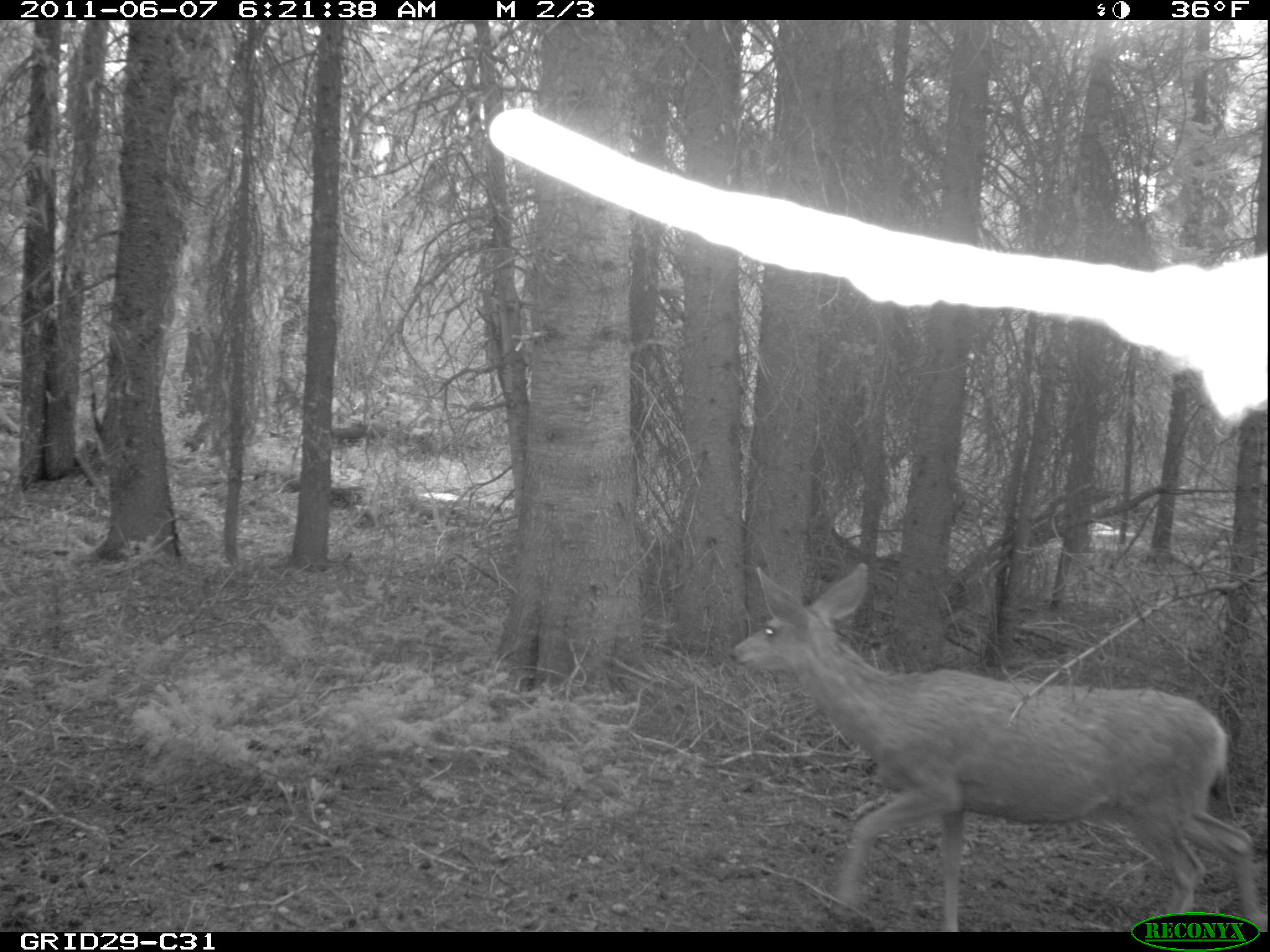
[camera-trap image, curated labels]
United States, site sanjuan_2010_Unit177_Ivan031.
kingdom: Animalia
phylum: Chordata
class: Mammalia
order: Artiodactyla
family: Cervidae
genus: Odocoileus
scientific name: Odocoileus hemionus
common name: mule deer